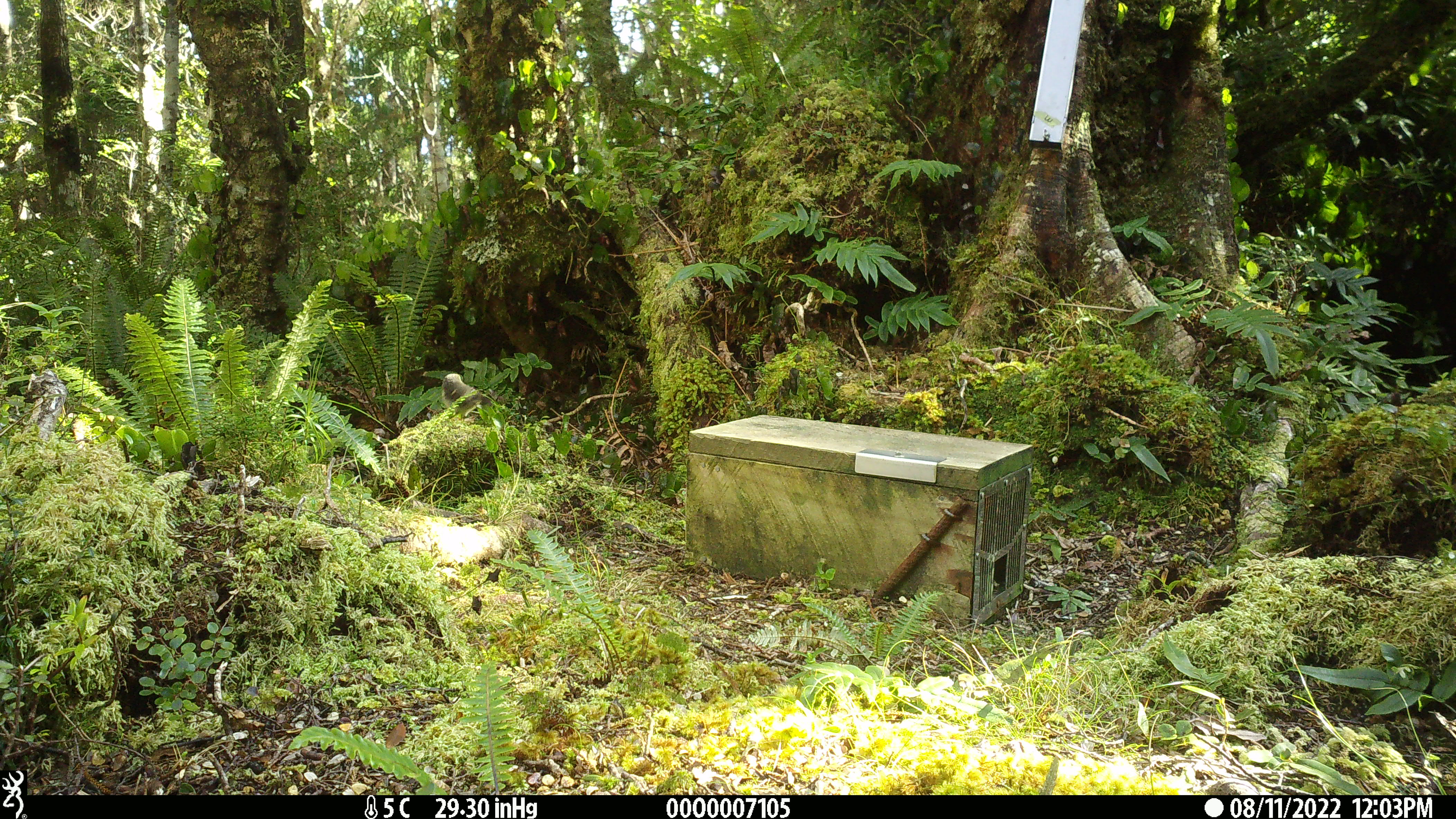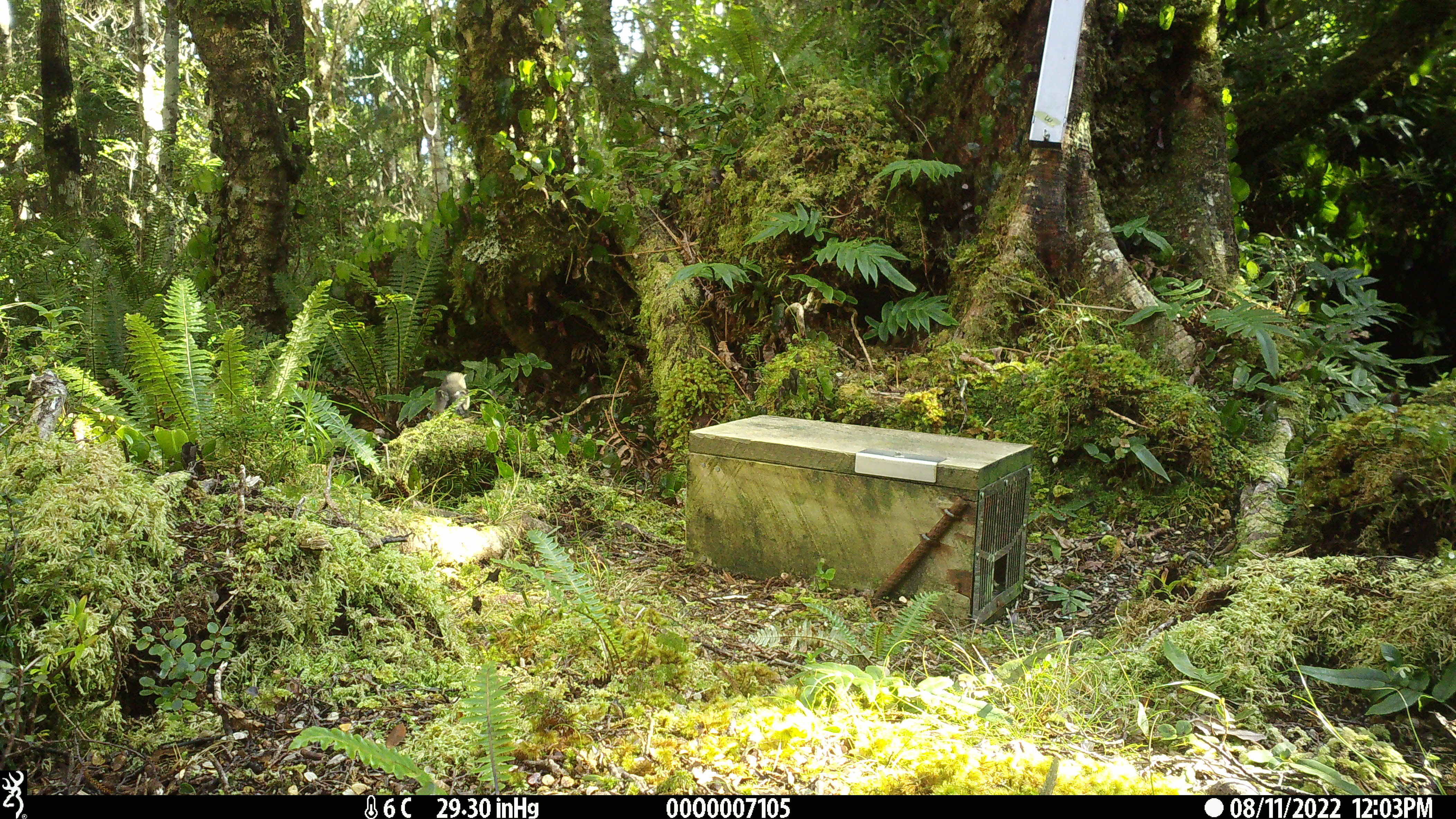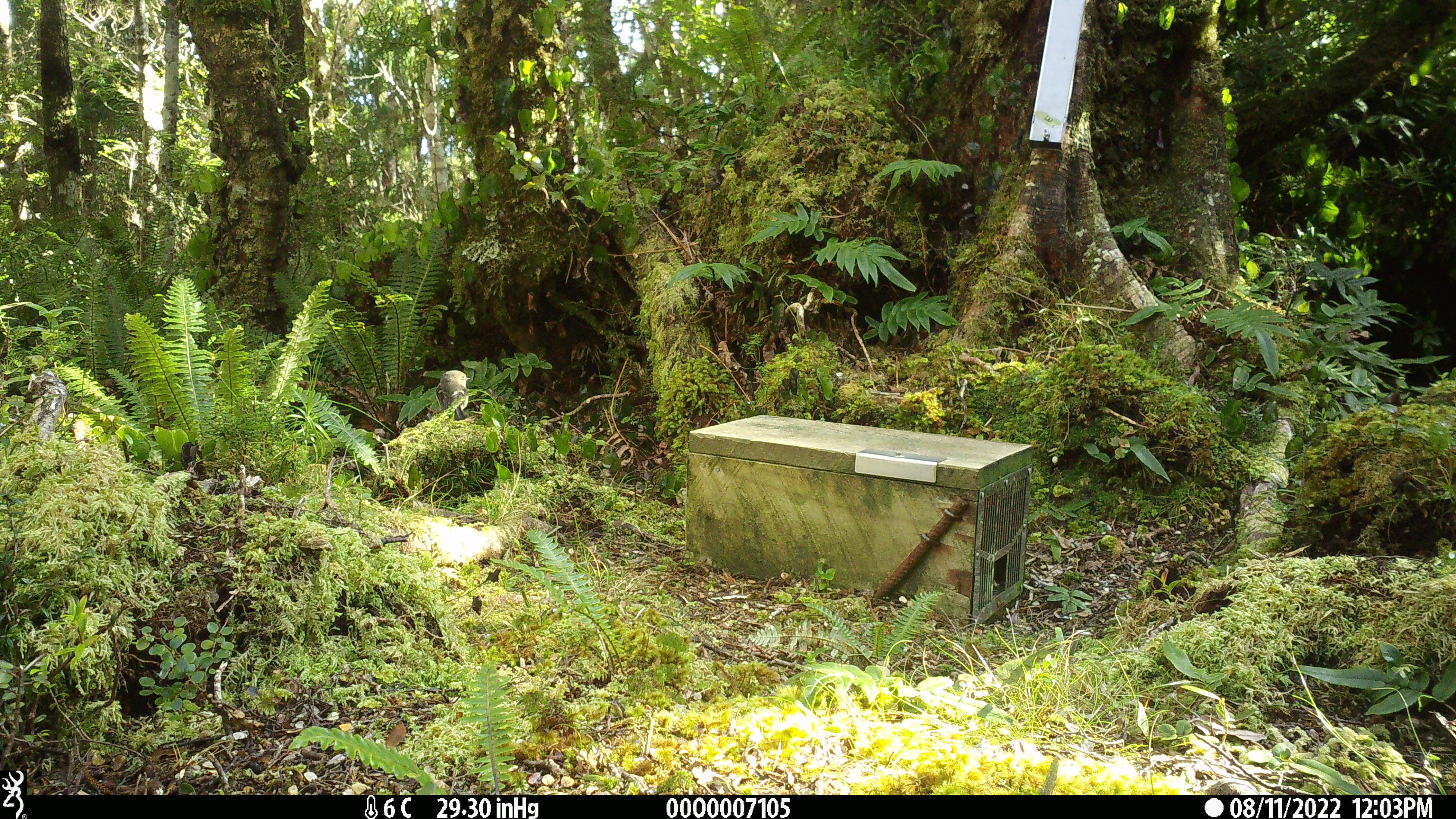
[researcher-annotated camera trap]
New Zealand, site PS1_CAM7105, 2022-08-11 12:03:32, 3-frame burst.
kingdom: Animalia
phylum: Chordata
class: Aves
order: Passeriformes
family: Petroicidae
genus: Petroica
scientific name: Petroica macrocephala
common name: tomtit